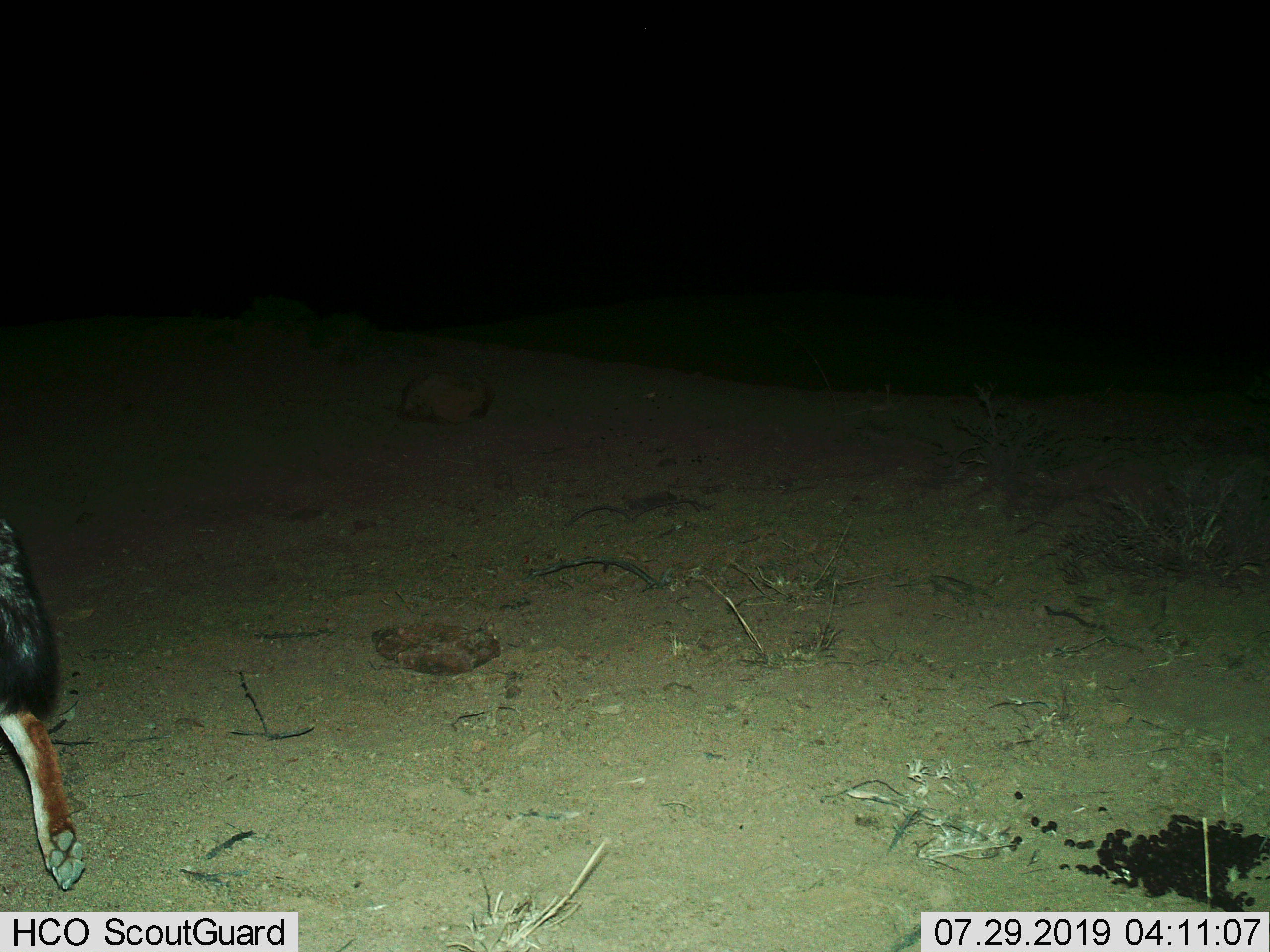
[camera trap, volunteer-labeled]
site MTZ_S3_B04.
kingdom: Animalia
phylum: Chordata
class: Mammalia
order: Carnivora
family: Canidae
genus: Lupulella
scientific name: Lupulella mesomelas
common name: black-backed jackal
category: jackalblackbacked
Jackalblackbacked (black-backed jackal) (Lupulella mesomelas), count 1. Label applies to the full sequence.